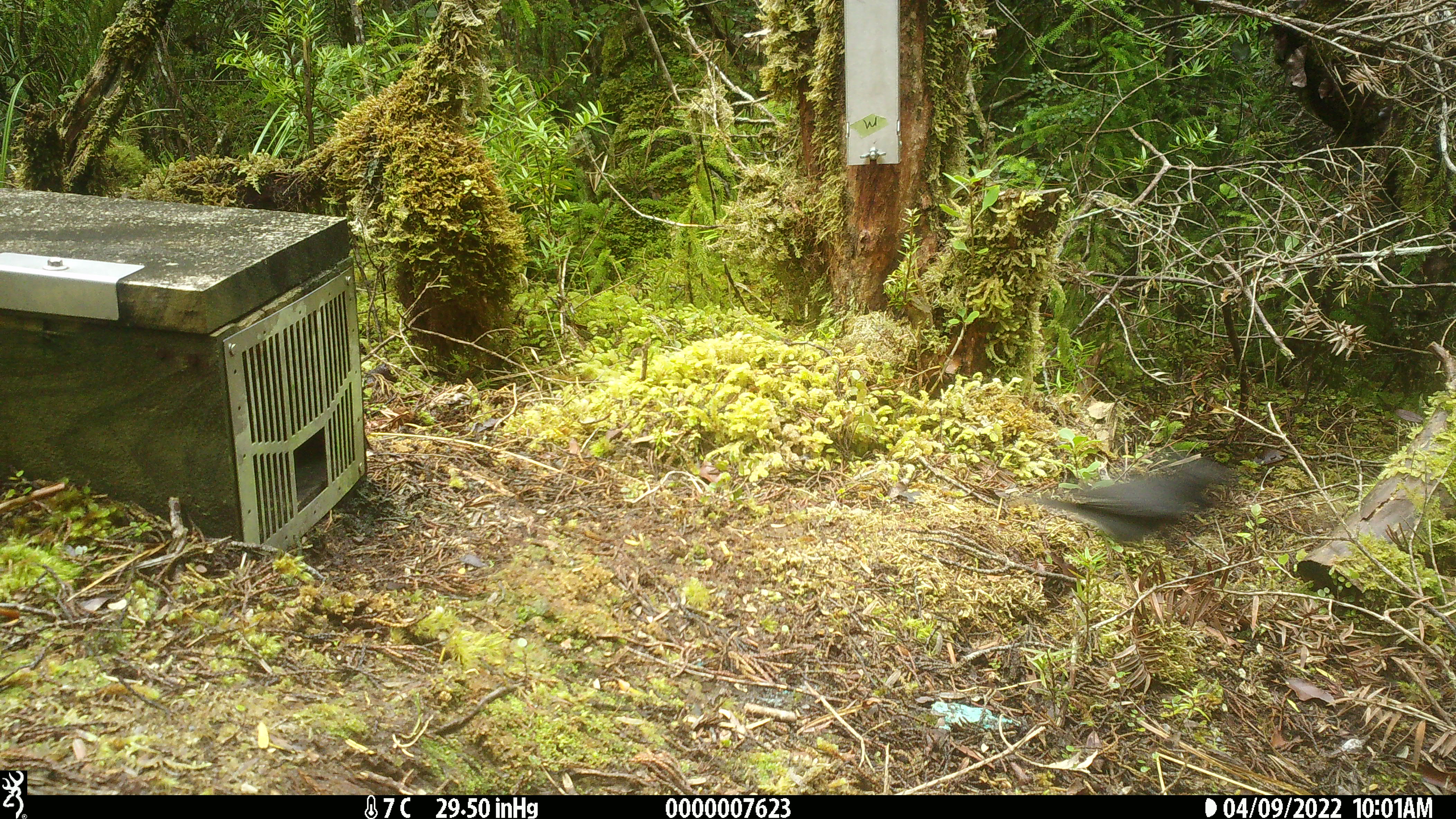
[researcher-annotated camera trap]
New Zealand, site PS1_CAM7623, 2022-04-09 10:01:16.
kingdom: Animalia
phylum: Chordata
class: Aves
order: Passeriformes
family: Petroicidae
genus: Petroica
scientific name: Petroica australis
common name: new zealand robin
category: robin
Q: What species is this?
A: Robin (new zealand robin) (Petroica australis).